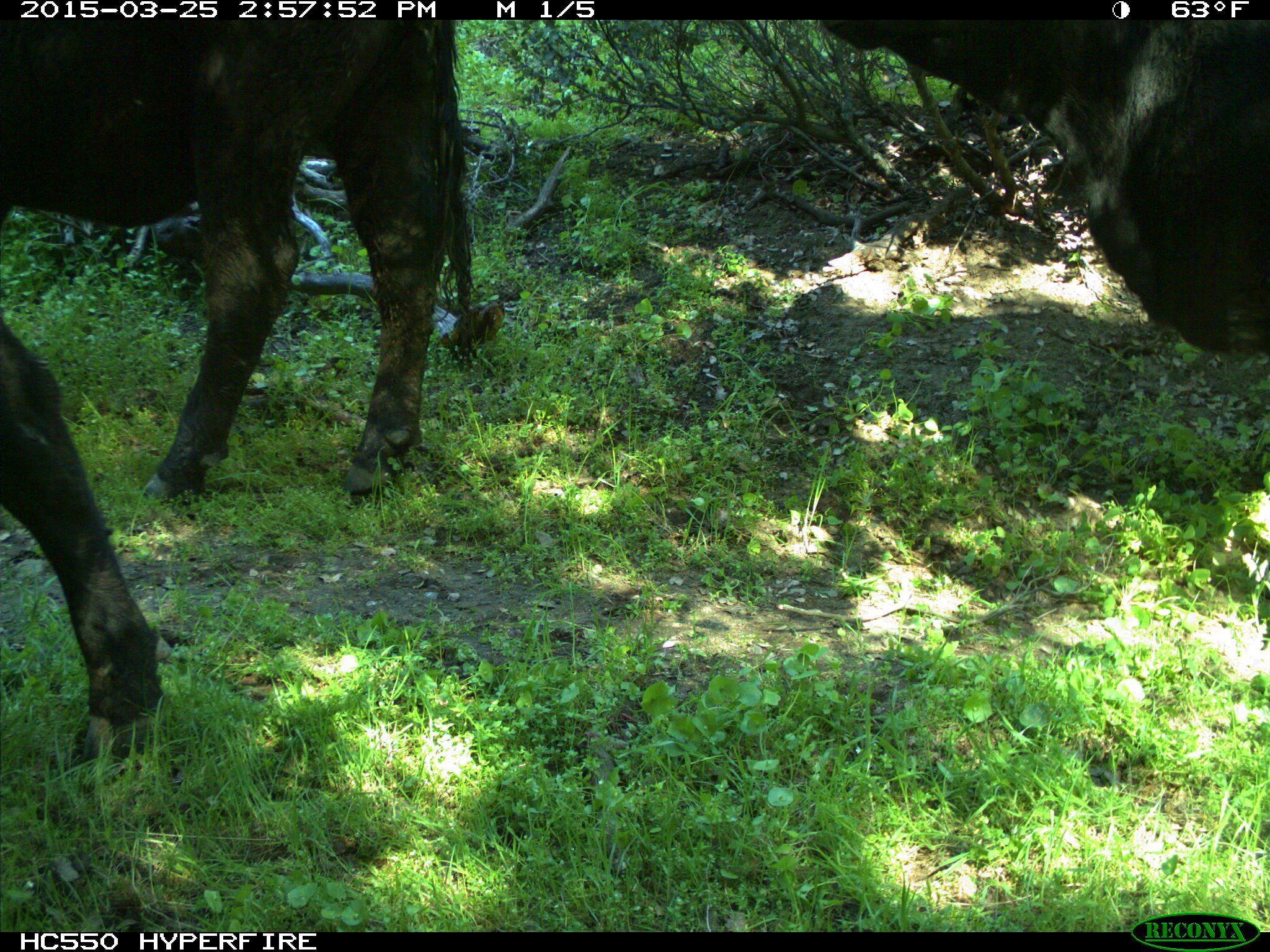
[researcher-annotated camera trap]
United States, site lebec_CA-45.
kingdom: Animalia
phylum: Chordata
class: Mammalia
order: Artiodactyla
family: Bovidae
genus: Bos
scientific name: Bos taurus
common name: domestic cow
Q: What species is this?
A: Bos taurus (domestic cow).